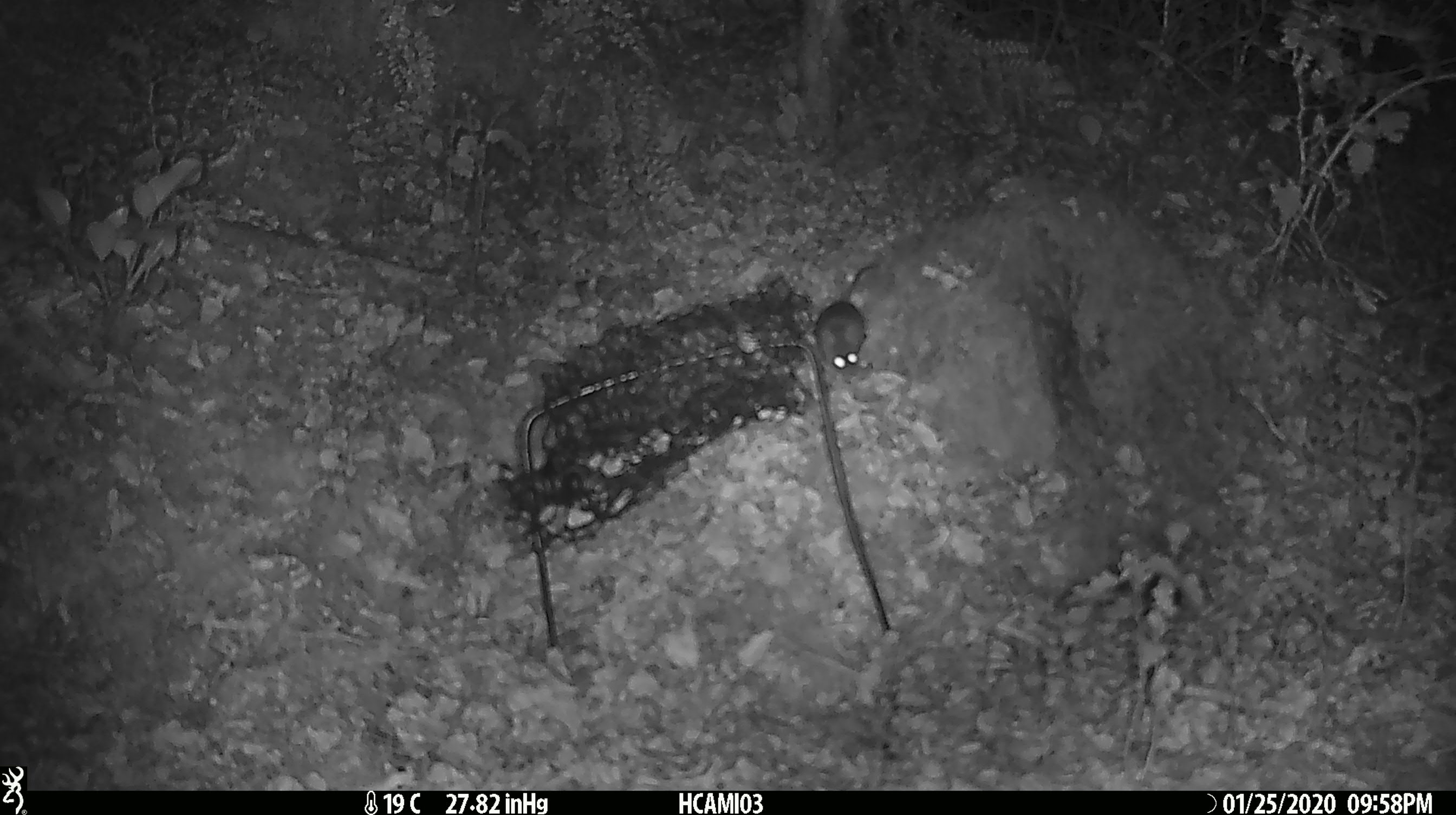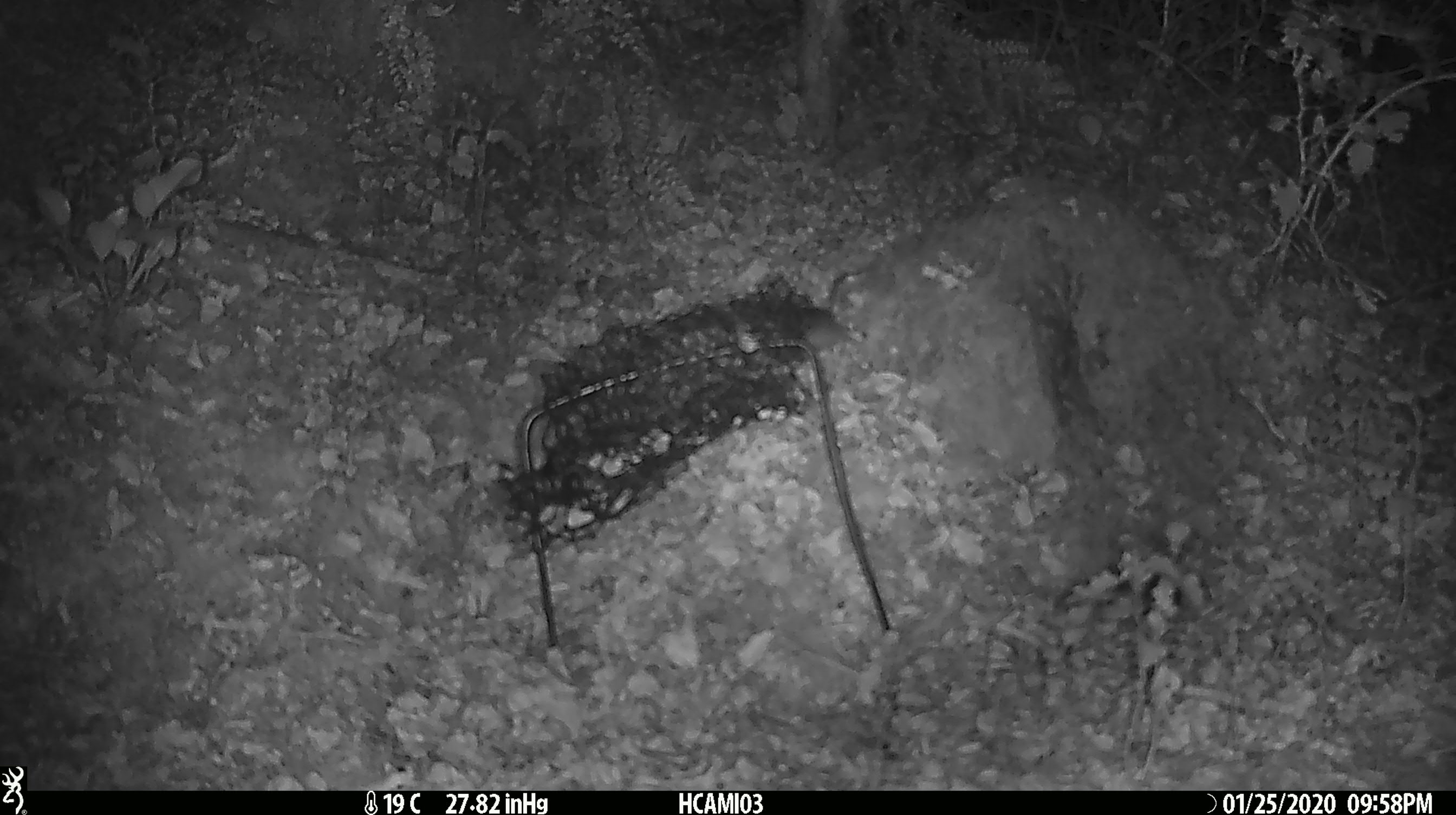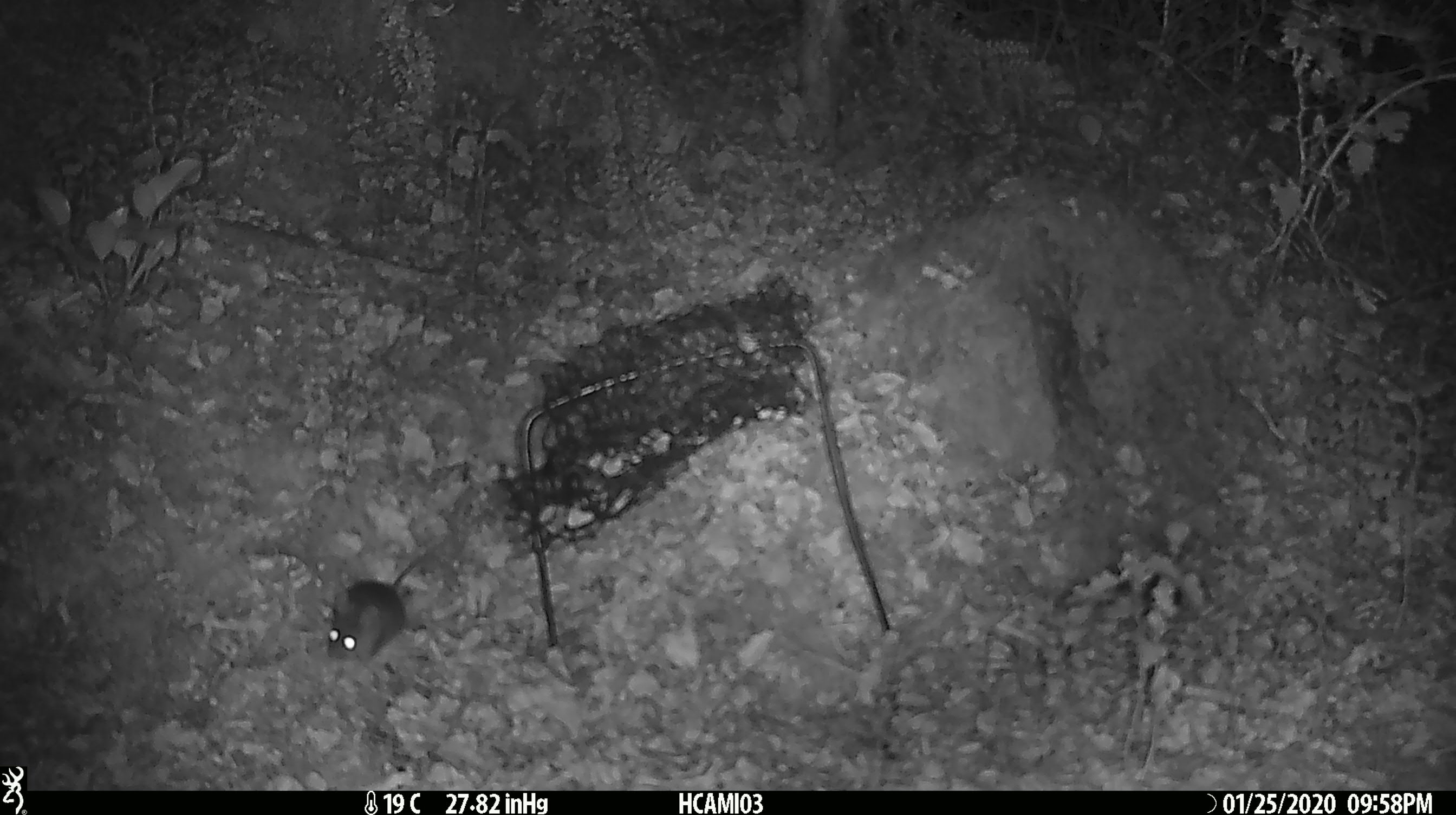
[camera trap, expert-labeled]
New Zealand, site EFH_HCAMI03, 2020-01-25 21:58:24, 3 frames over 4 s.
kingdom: Animalia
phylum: Chordata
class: Mammalia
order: Rodentia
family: Muridae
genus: Mus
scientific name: Mus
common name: mouse